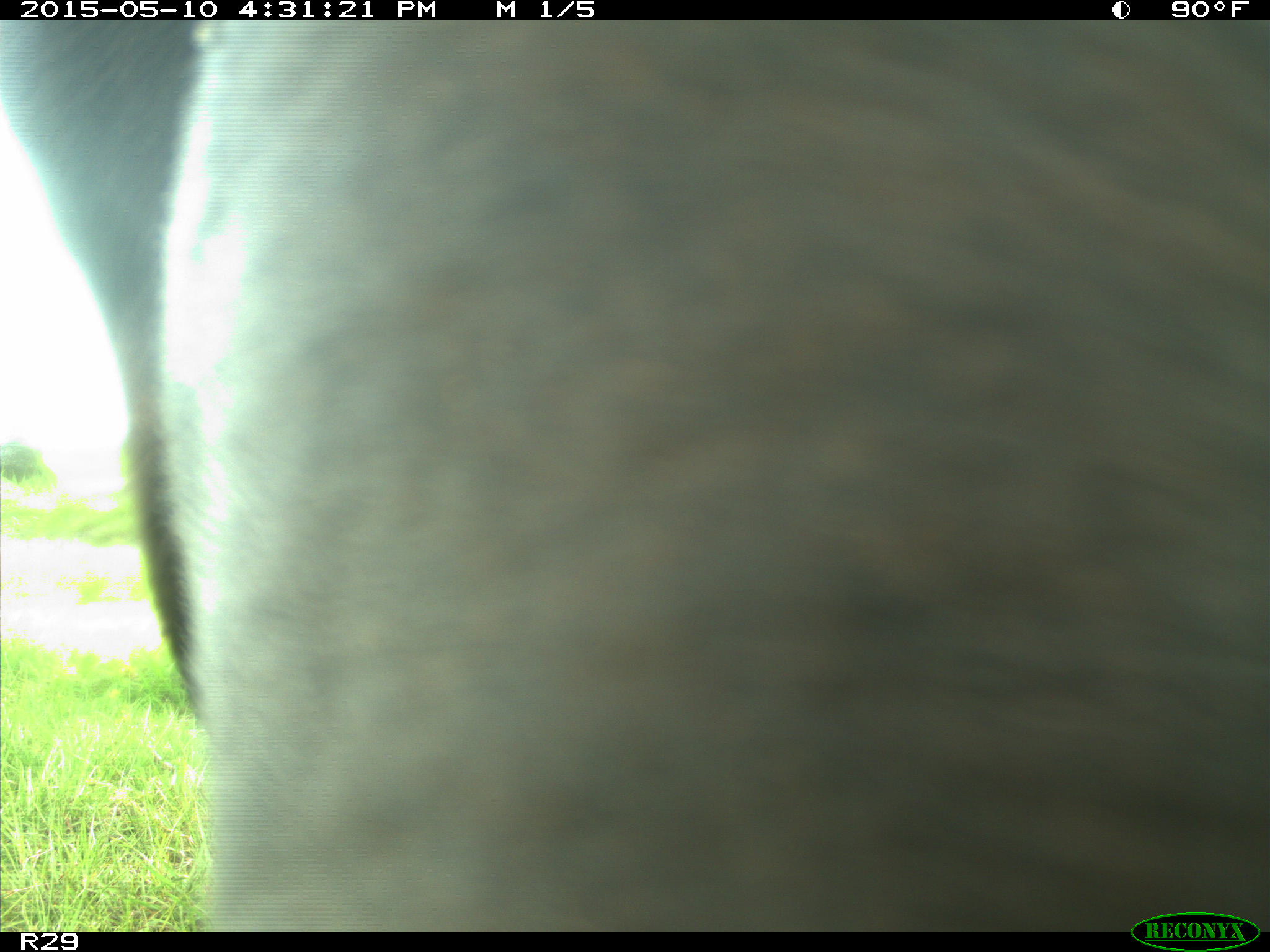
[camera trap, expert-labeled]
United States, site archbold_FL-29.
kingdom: Animalia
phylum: Chordata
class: Mammalia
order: Artiodactyla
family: Bovidae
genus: Bos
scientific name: Bos taurus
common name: domestic cow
Bos taurus (domestic cow).